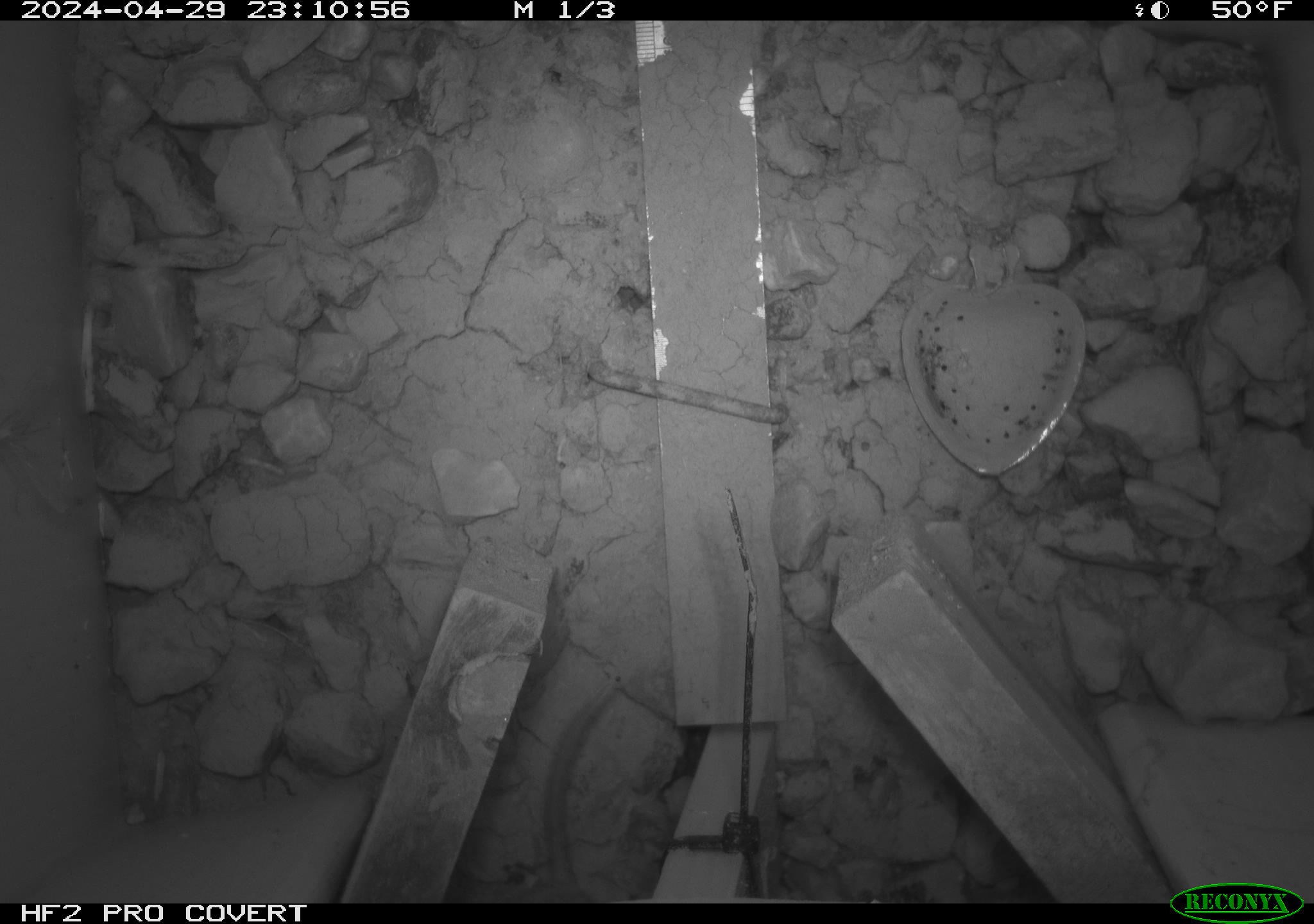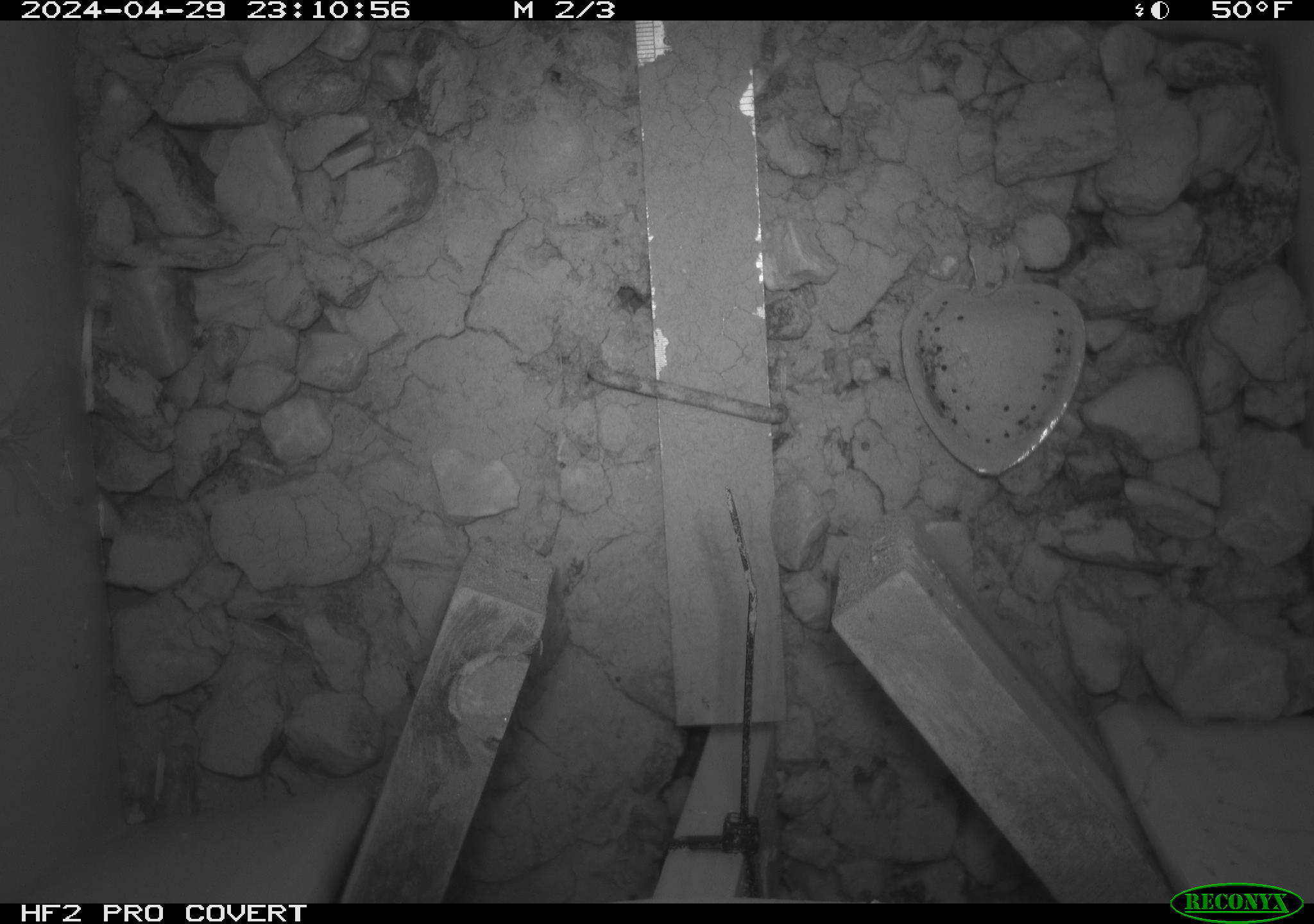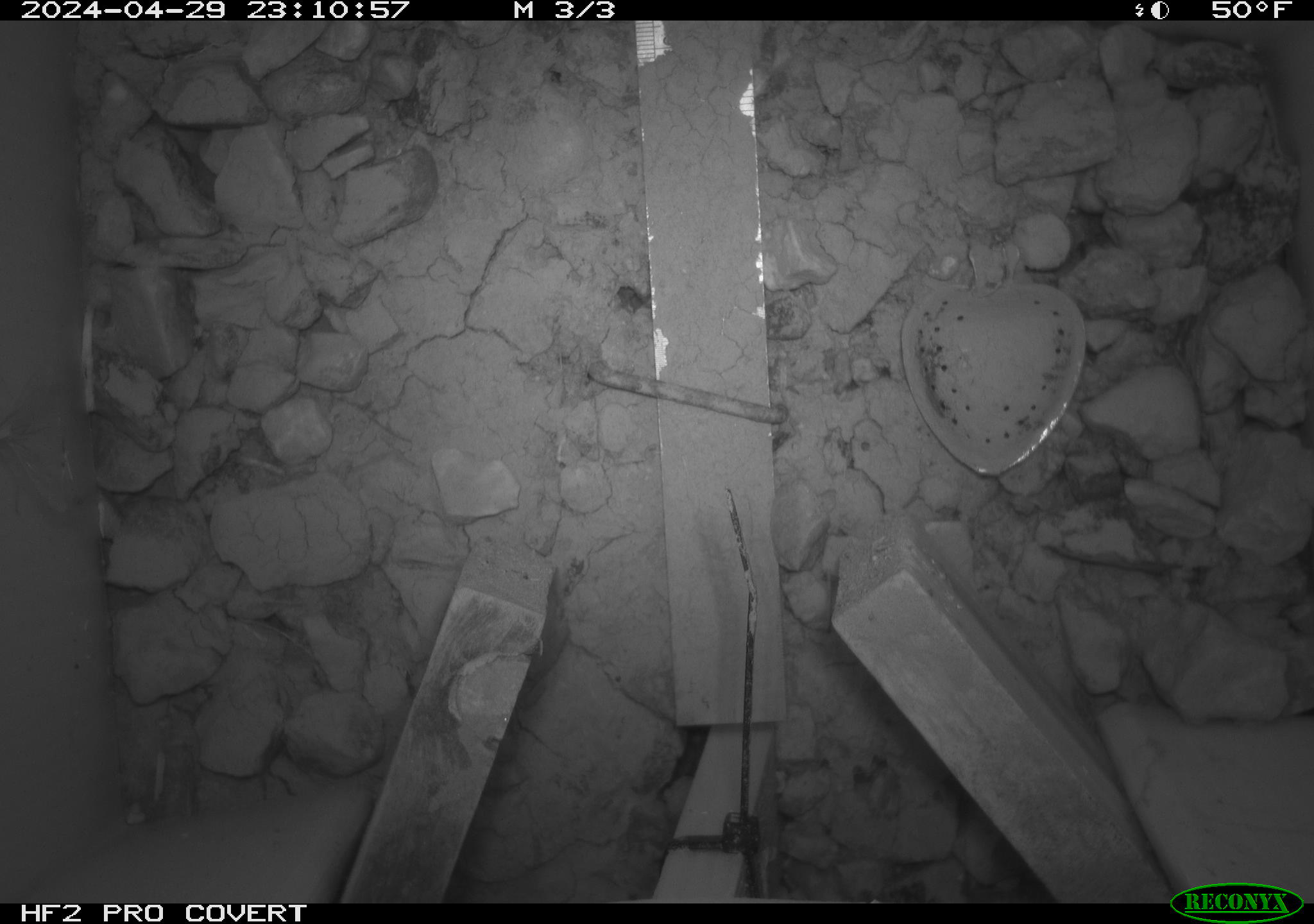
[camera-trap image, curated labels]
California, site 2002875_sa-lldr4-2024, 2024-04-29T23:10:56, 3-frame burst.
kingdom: Animalia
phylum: Chordata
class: Mammalia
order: Rodentia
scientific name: Rodentia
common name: rodent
Rodent (Rodentia).